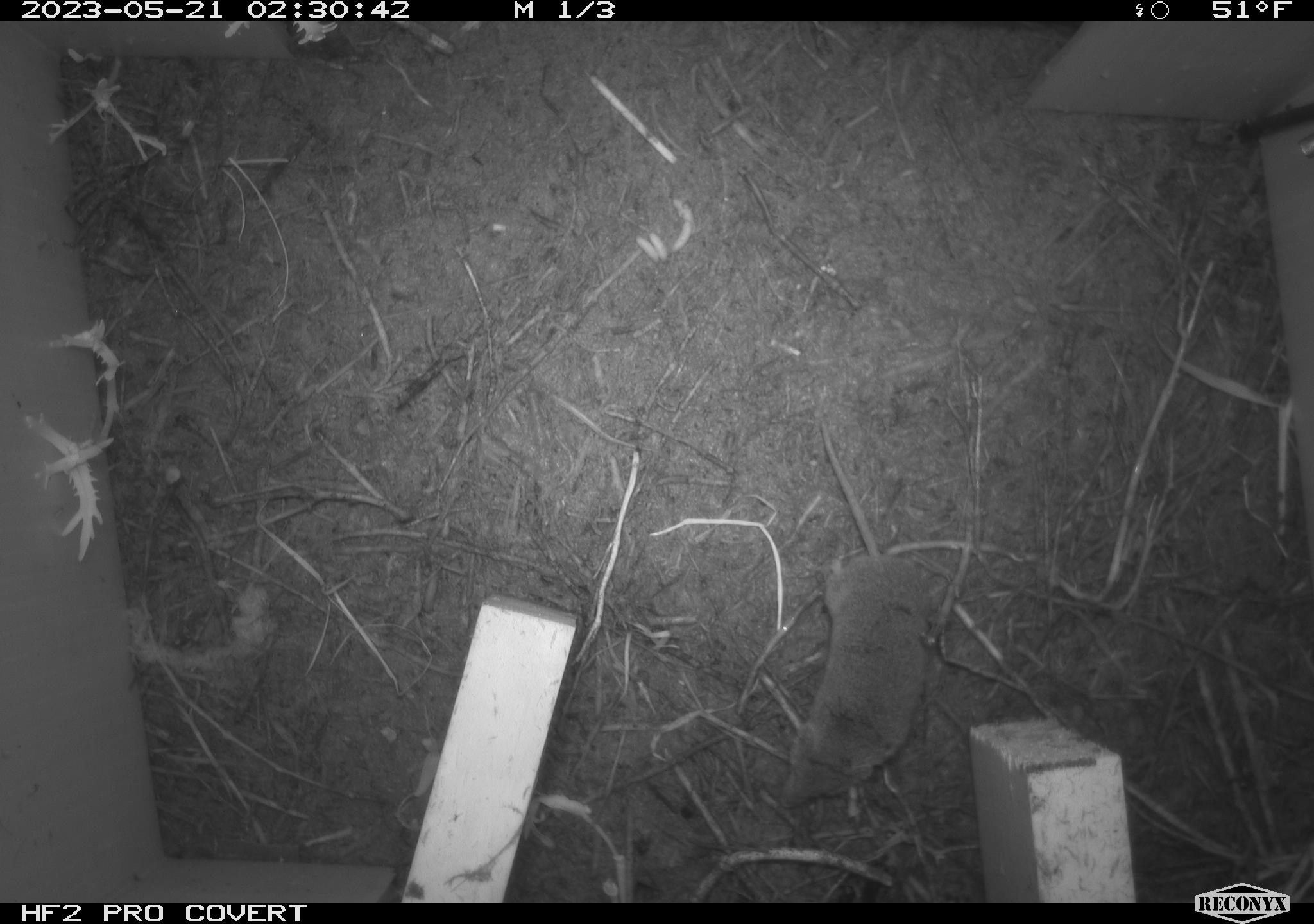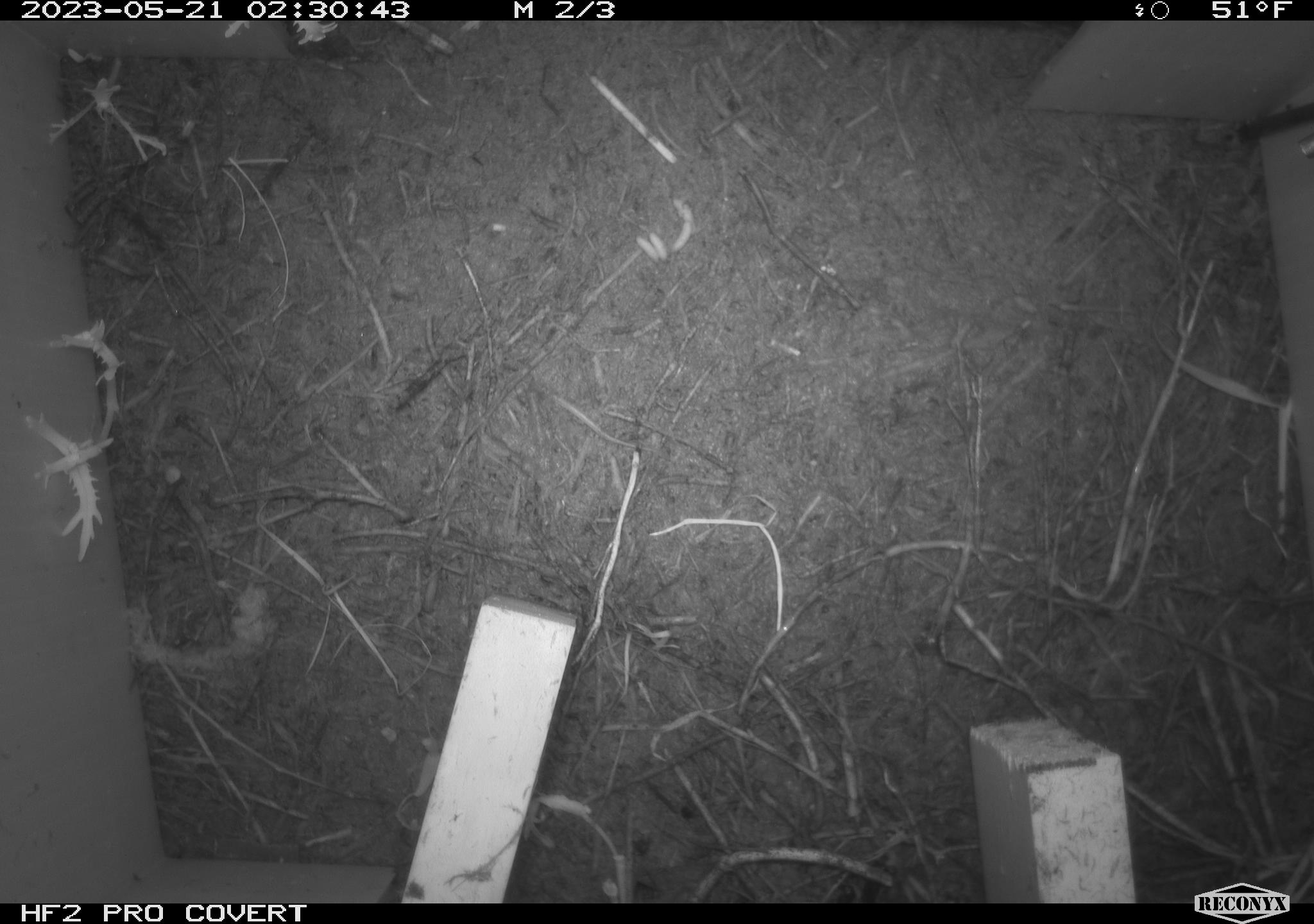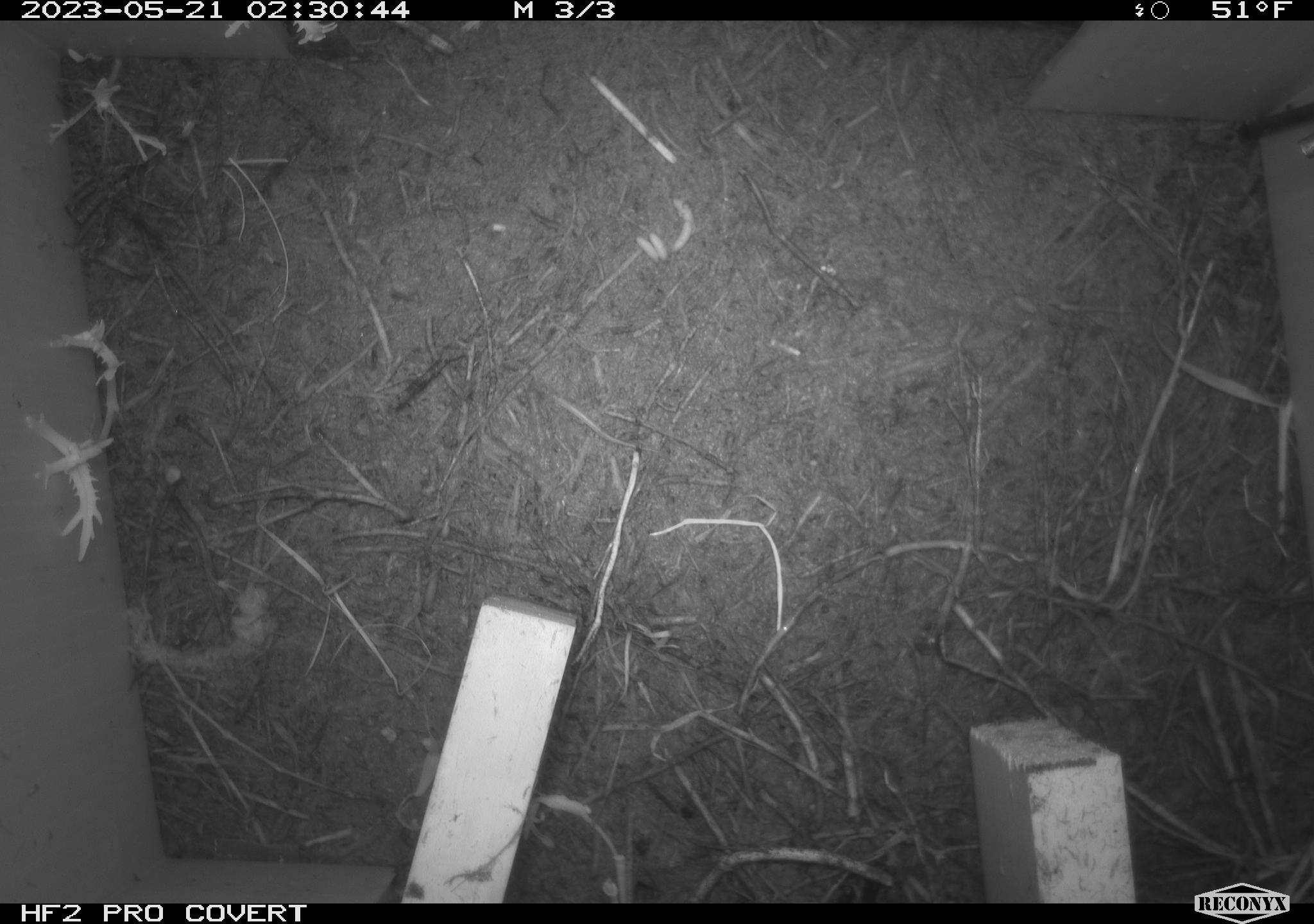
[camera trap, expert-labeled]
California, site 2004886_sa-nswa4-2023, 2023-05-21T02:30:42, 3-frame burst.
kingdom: Animalia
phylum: Chordata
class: Mammalia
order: Eulipotyphla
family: Soricidae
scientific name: Soricidae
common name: shrews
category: soricidae family